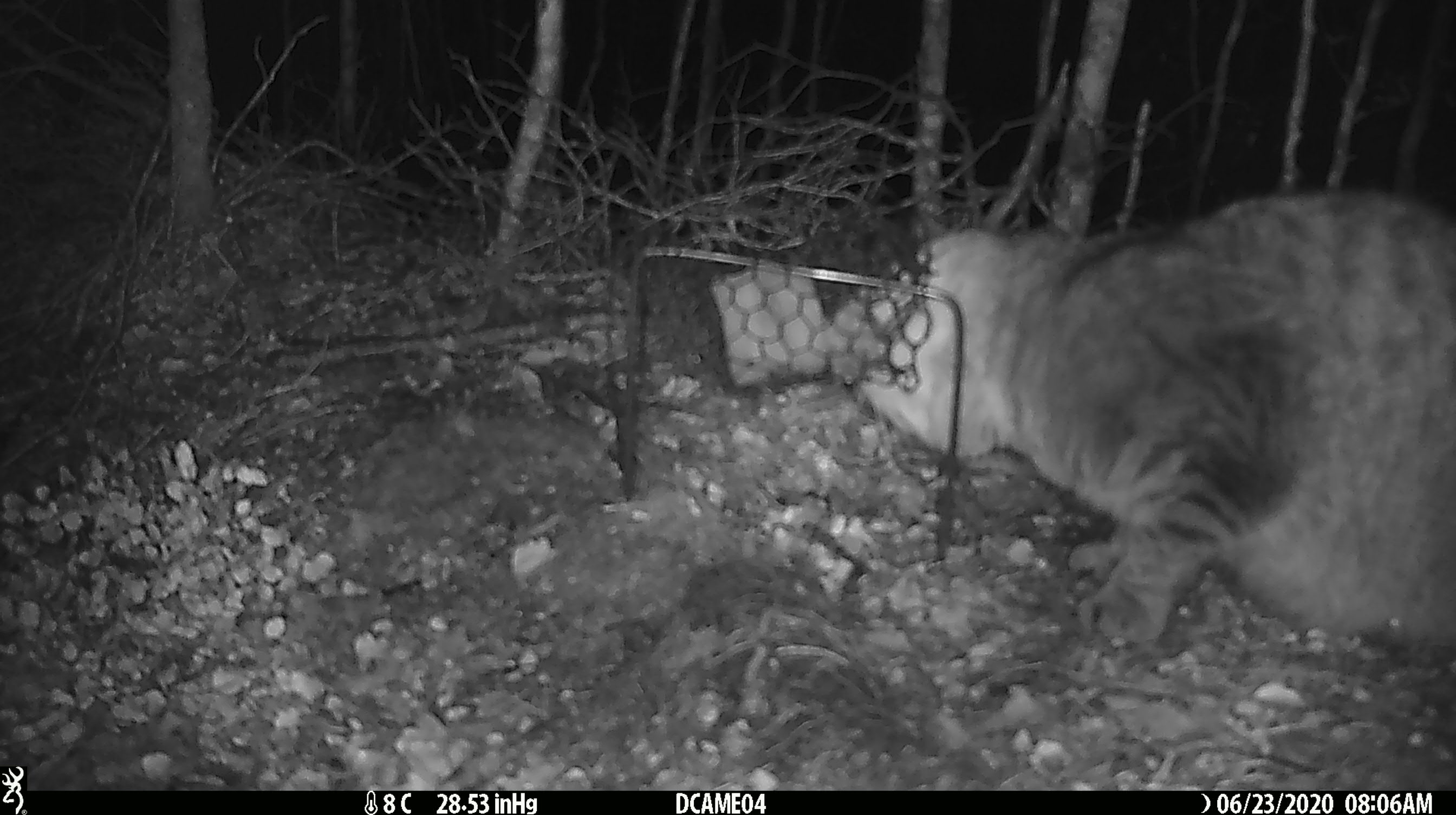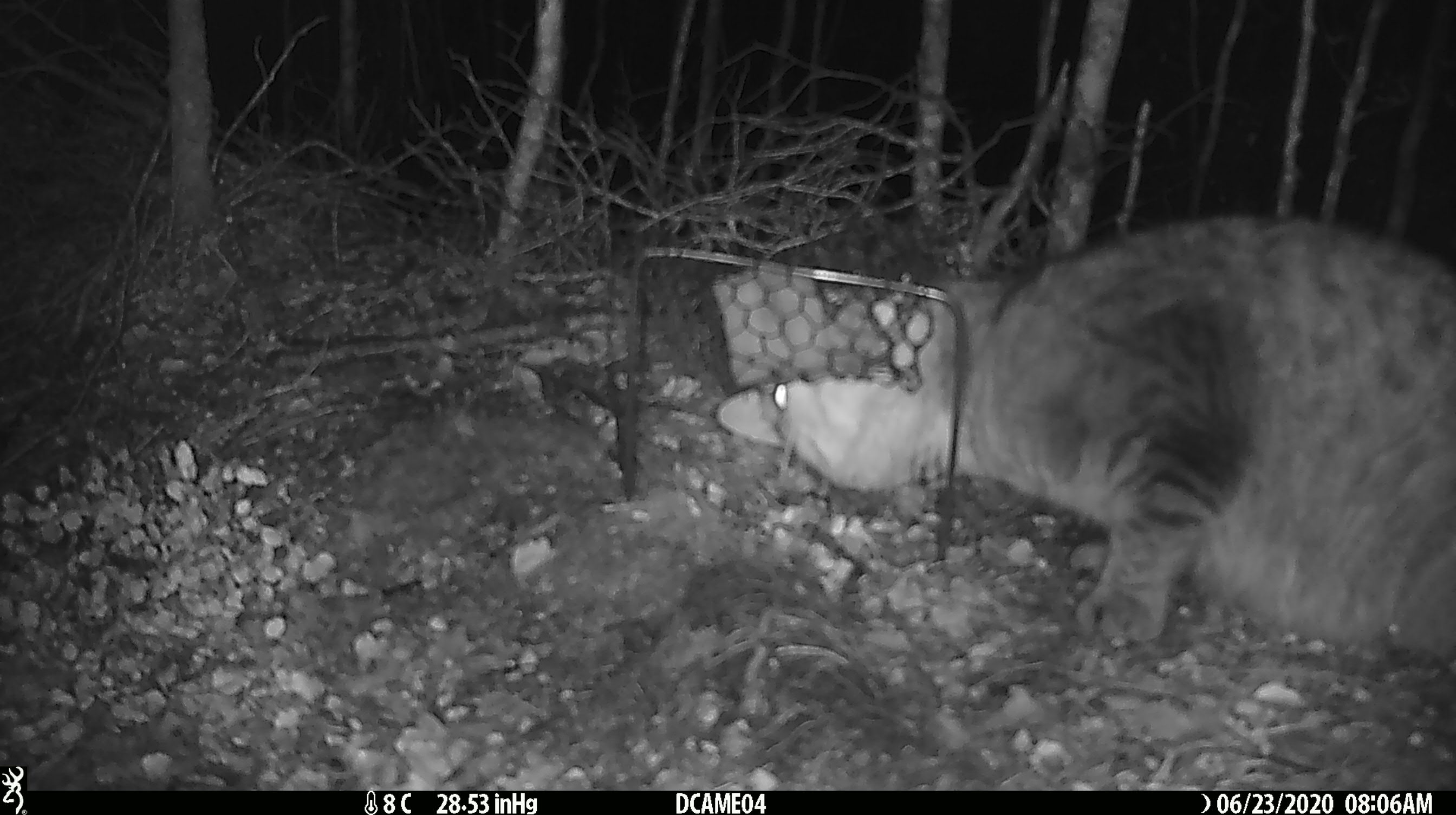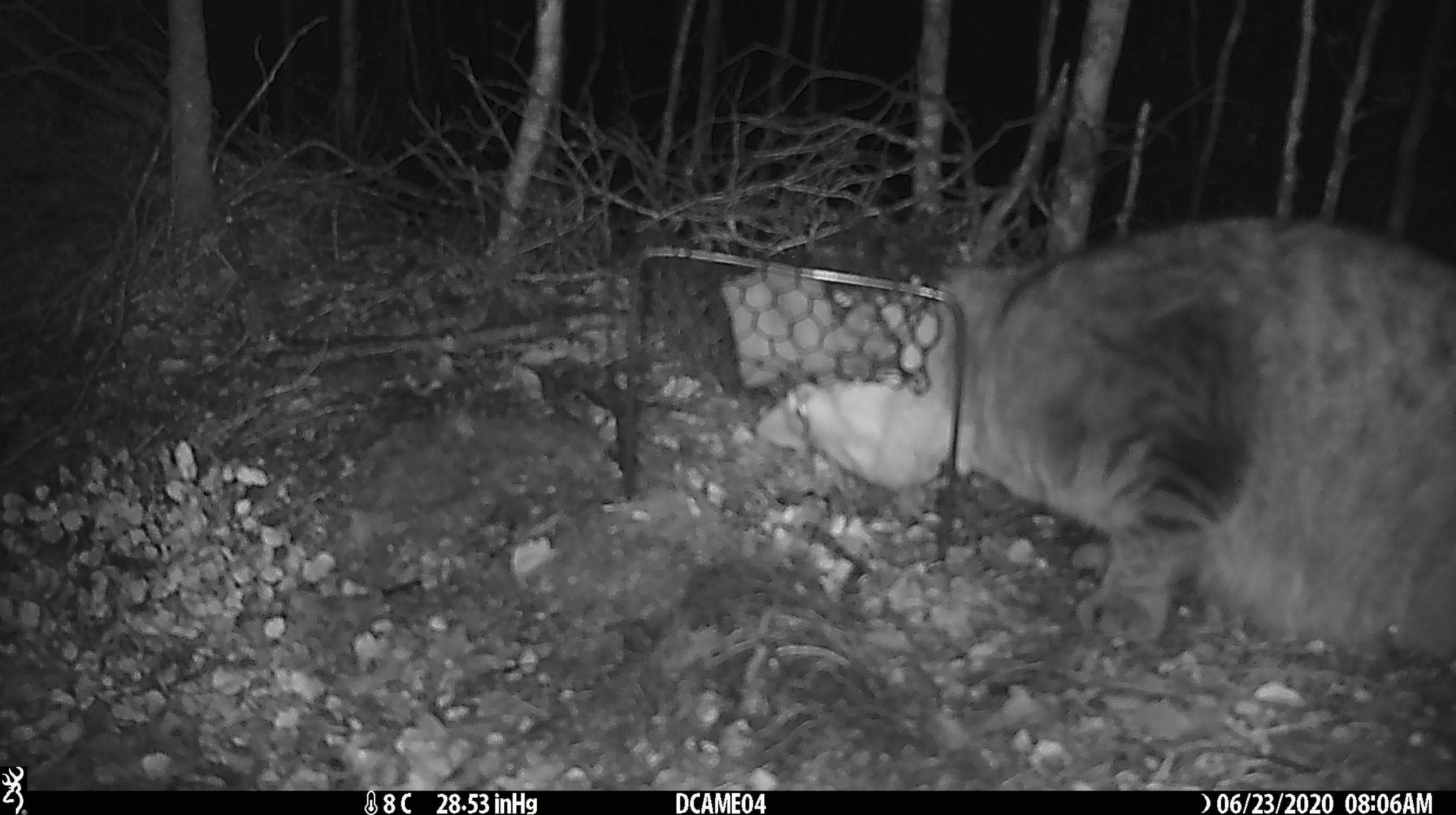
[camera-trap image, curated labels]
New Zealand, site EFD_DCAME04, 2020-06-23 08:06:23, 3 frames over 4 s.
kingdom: Animalia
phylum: Chordata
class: Mammalia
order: Carnivora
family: Felidae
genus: Felis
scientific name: Felis catus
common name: domestic cat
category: cat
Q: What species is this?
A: Cat (domestic cat) (Felis catus).